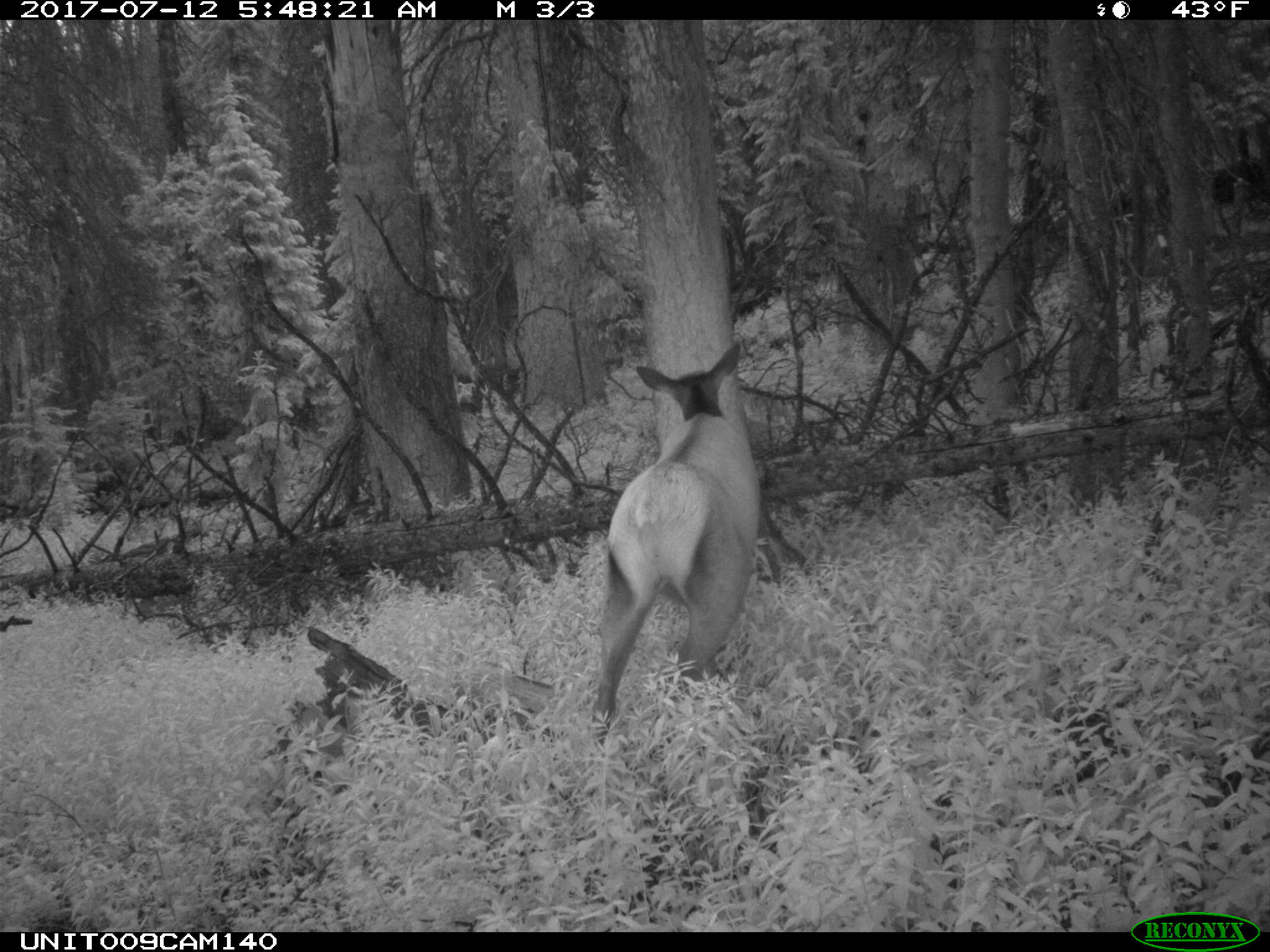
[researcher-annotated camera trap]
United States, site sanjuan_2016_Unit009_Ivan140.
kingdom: Animalia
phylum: Chordata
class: Mammalia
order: Artiodactyla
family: Cervidae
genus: Cervus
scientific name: Cervus elaphus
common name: red deer